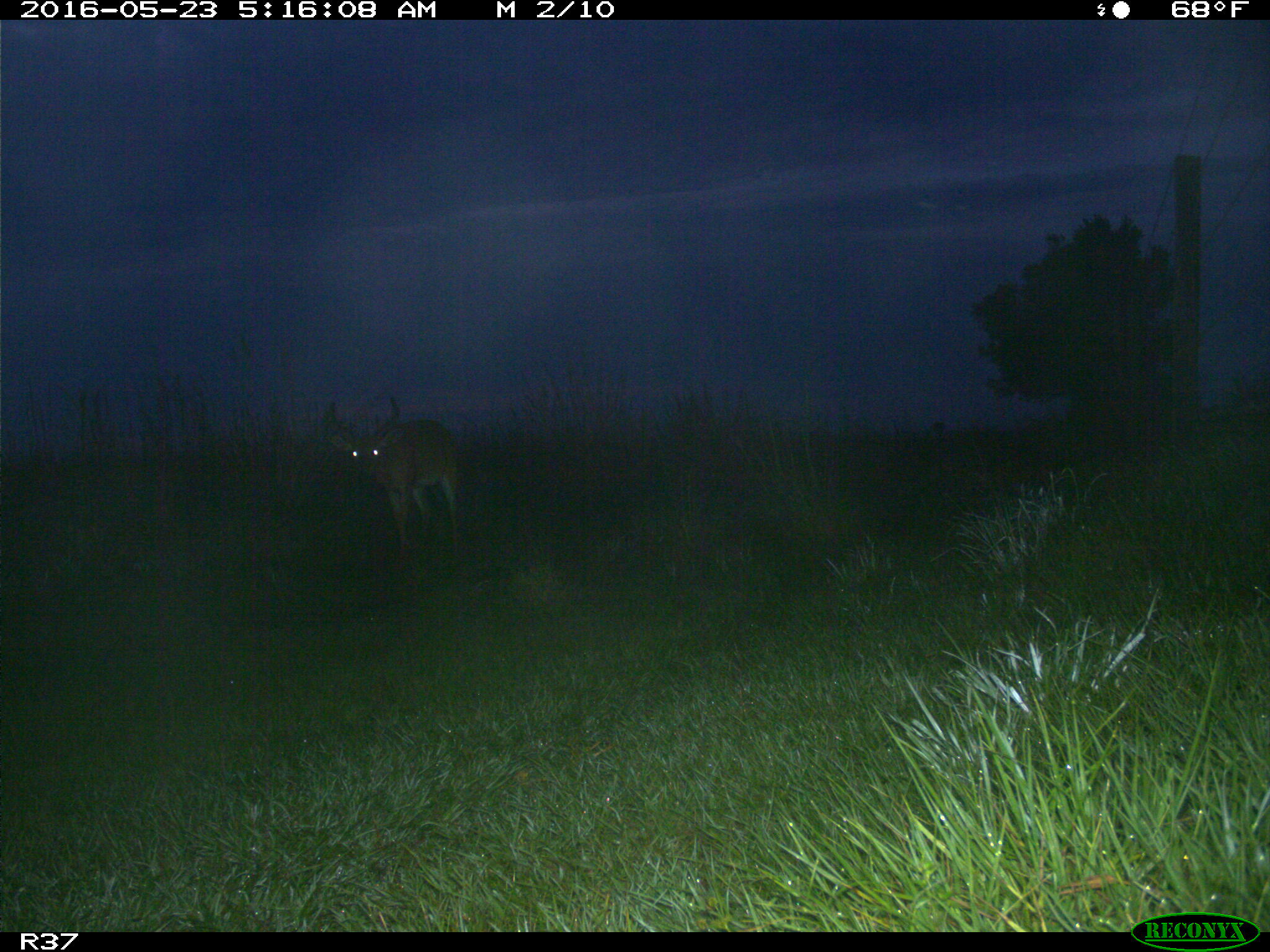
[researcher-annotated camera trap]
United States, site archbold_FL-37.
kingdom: Animalia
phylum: Chordata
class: Mammalia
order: Artiodactyla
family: Cervidae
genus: Odocoileus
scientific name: Odocoileus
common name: deer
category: unidentified deer